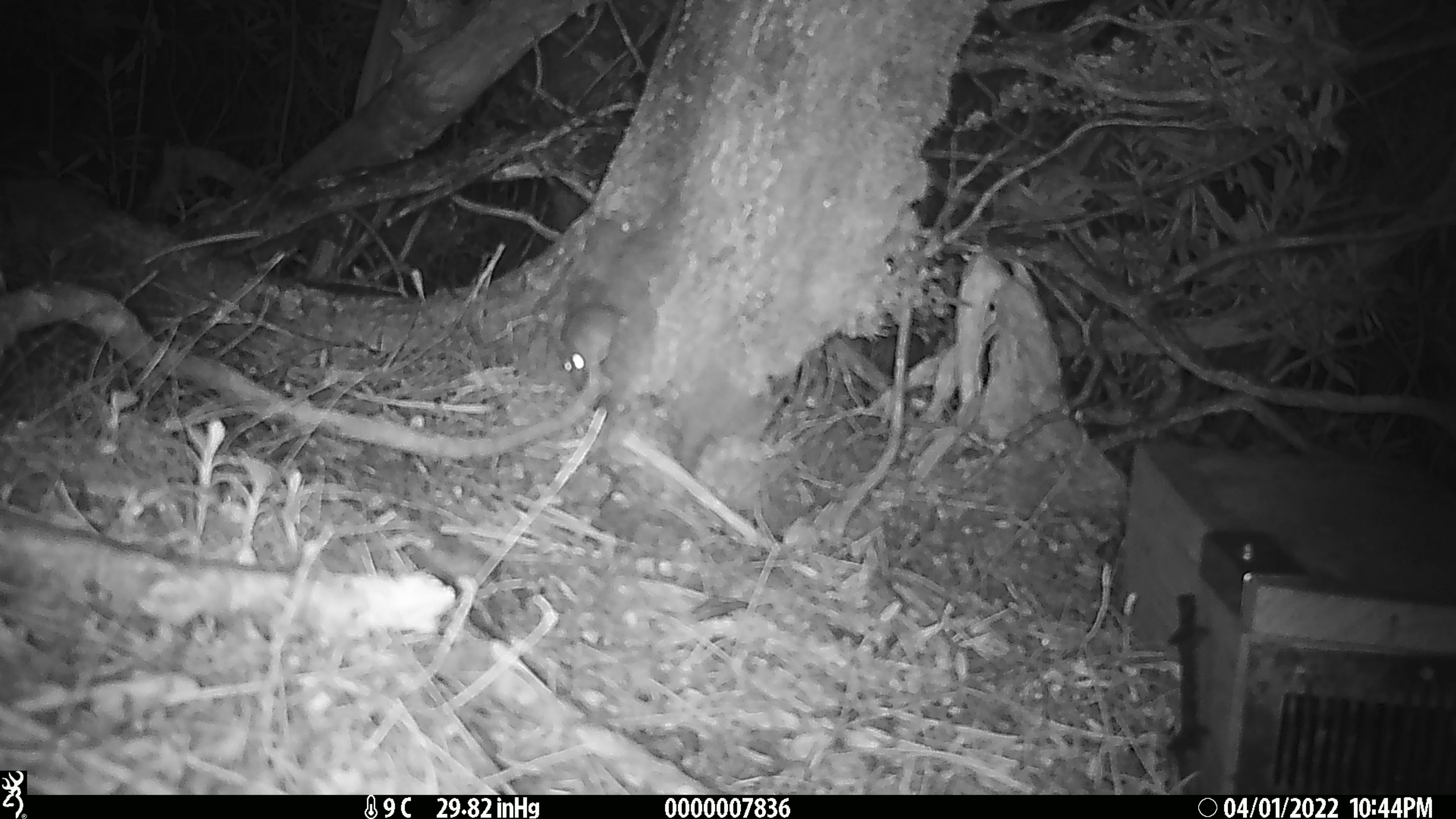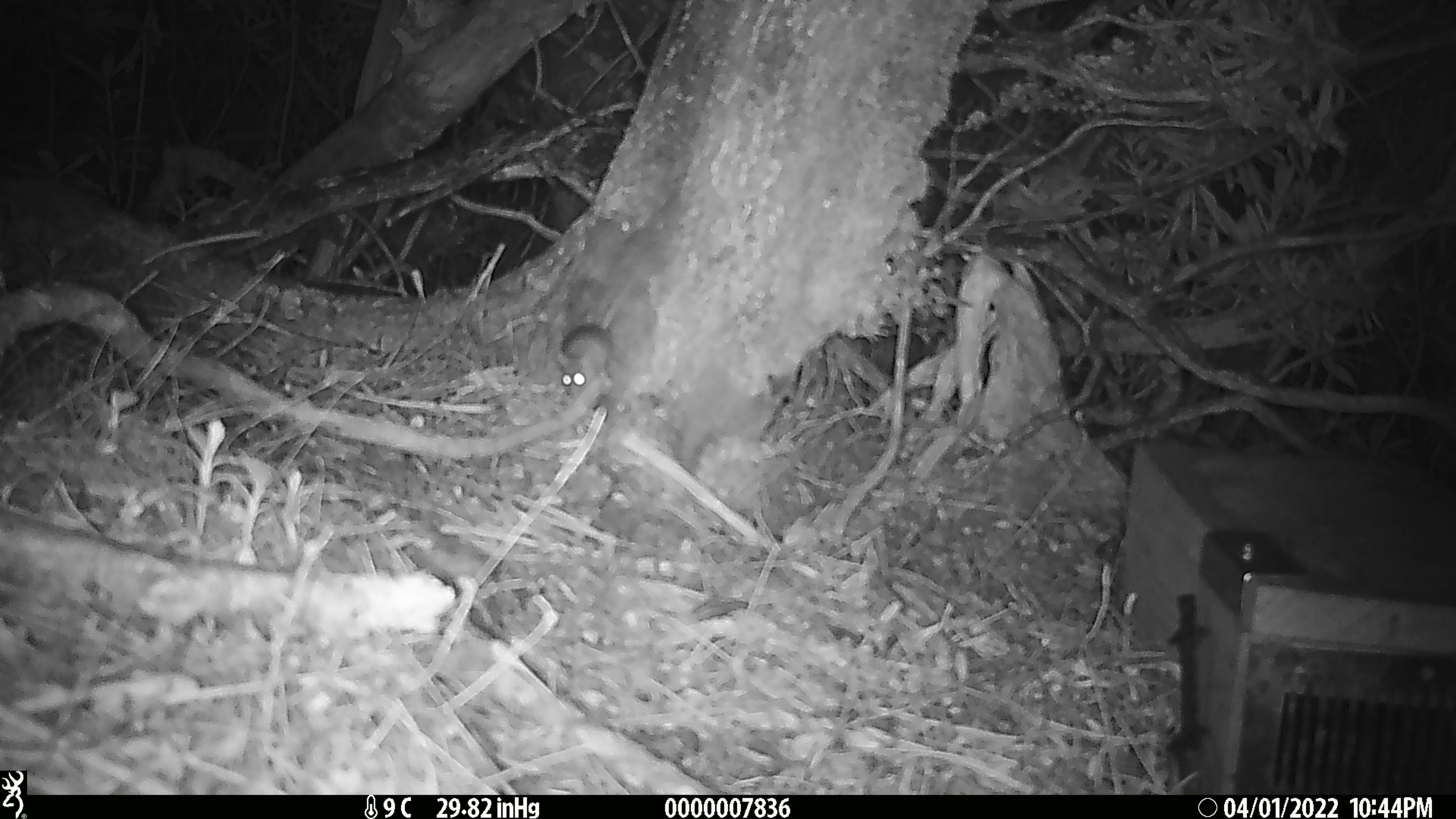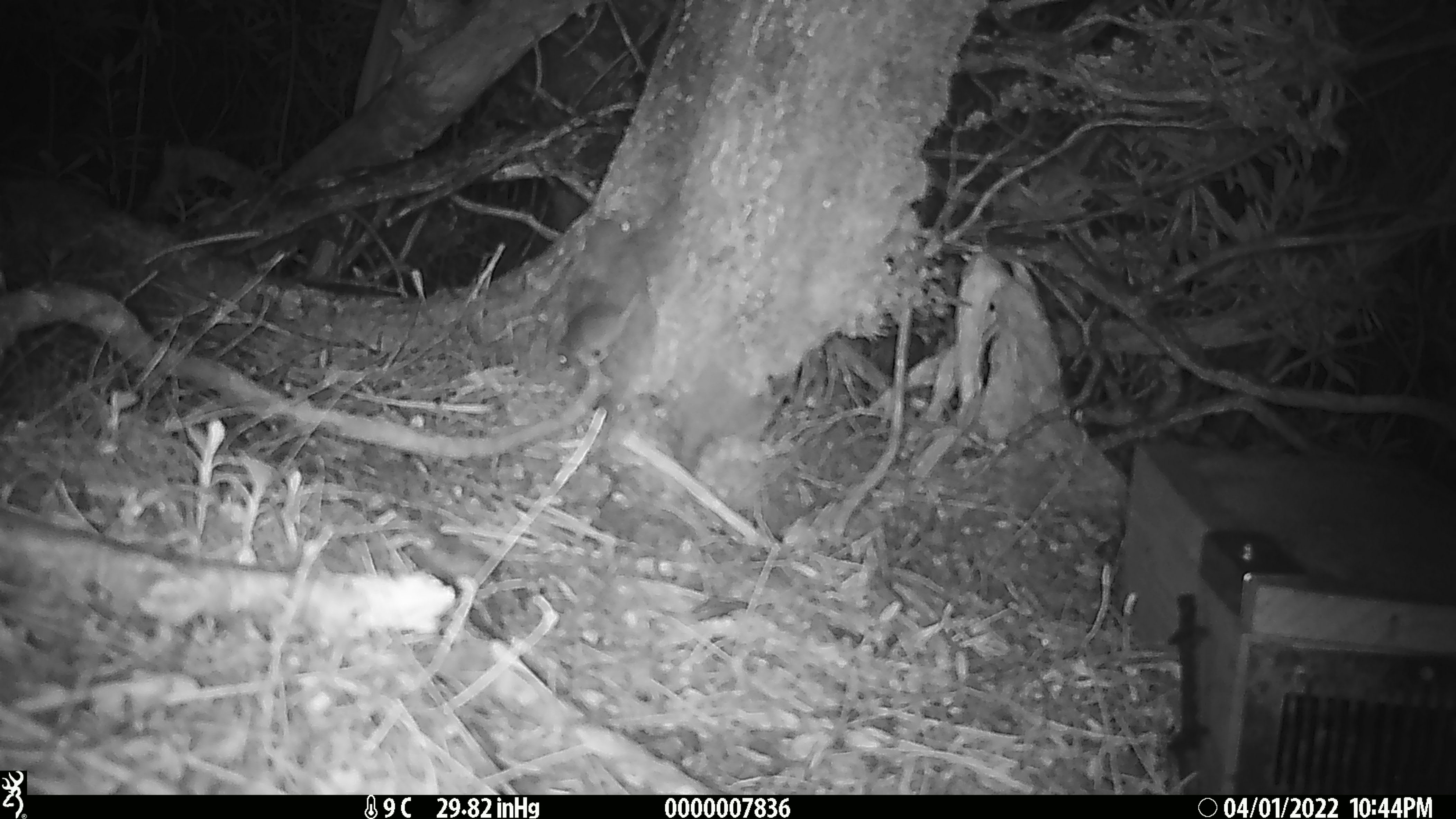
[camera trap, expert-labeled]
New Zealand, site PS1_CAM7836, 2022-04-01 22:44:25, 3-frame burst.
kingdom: Animalia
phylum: Chordata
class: Mammalia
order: Rodentia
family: Muridae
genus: Mus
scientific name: Mus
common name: mouse